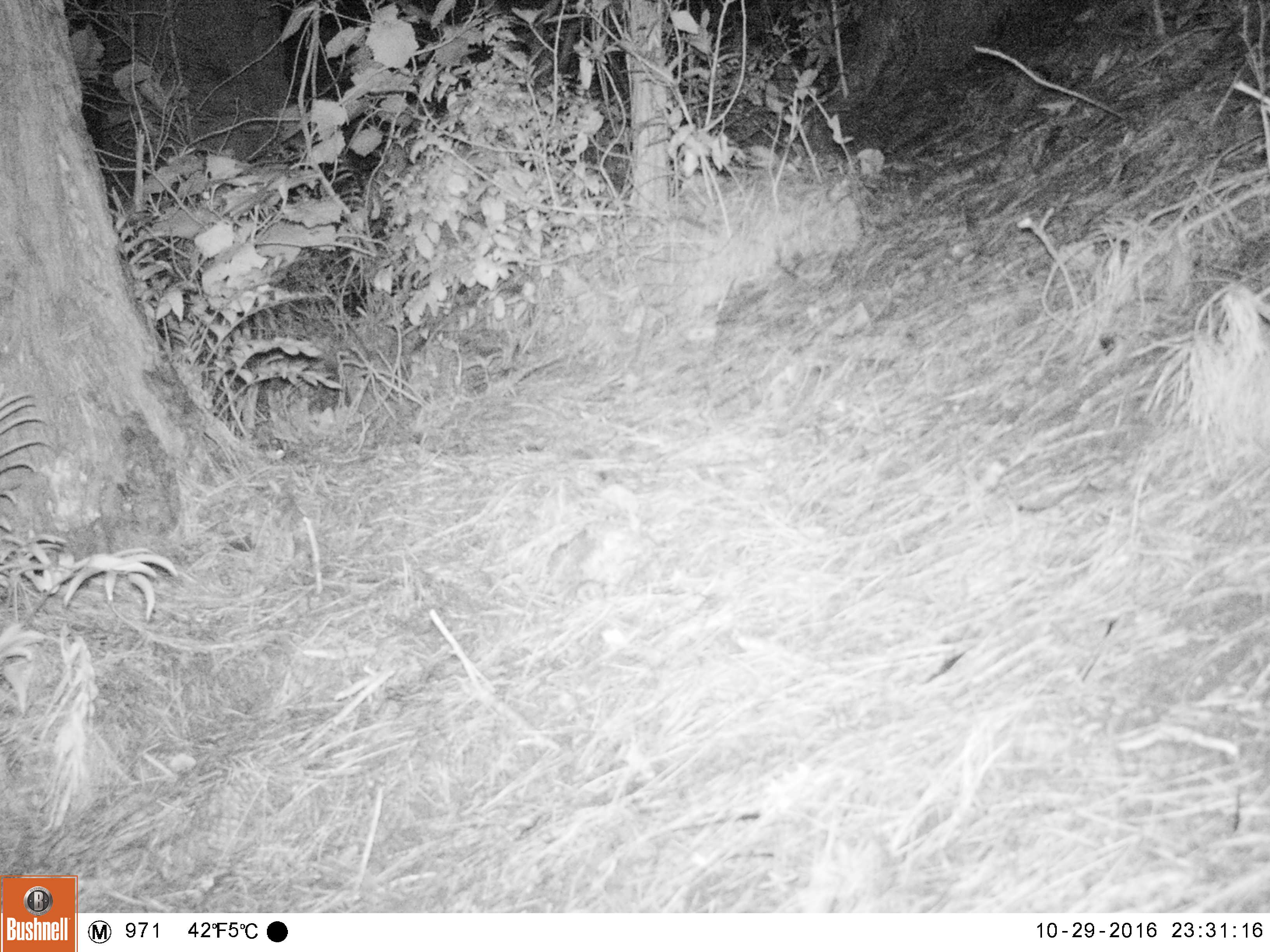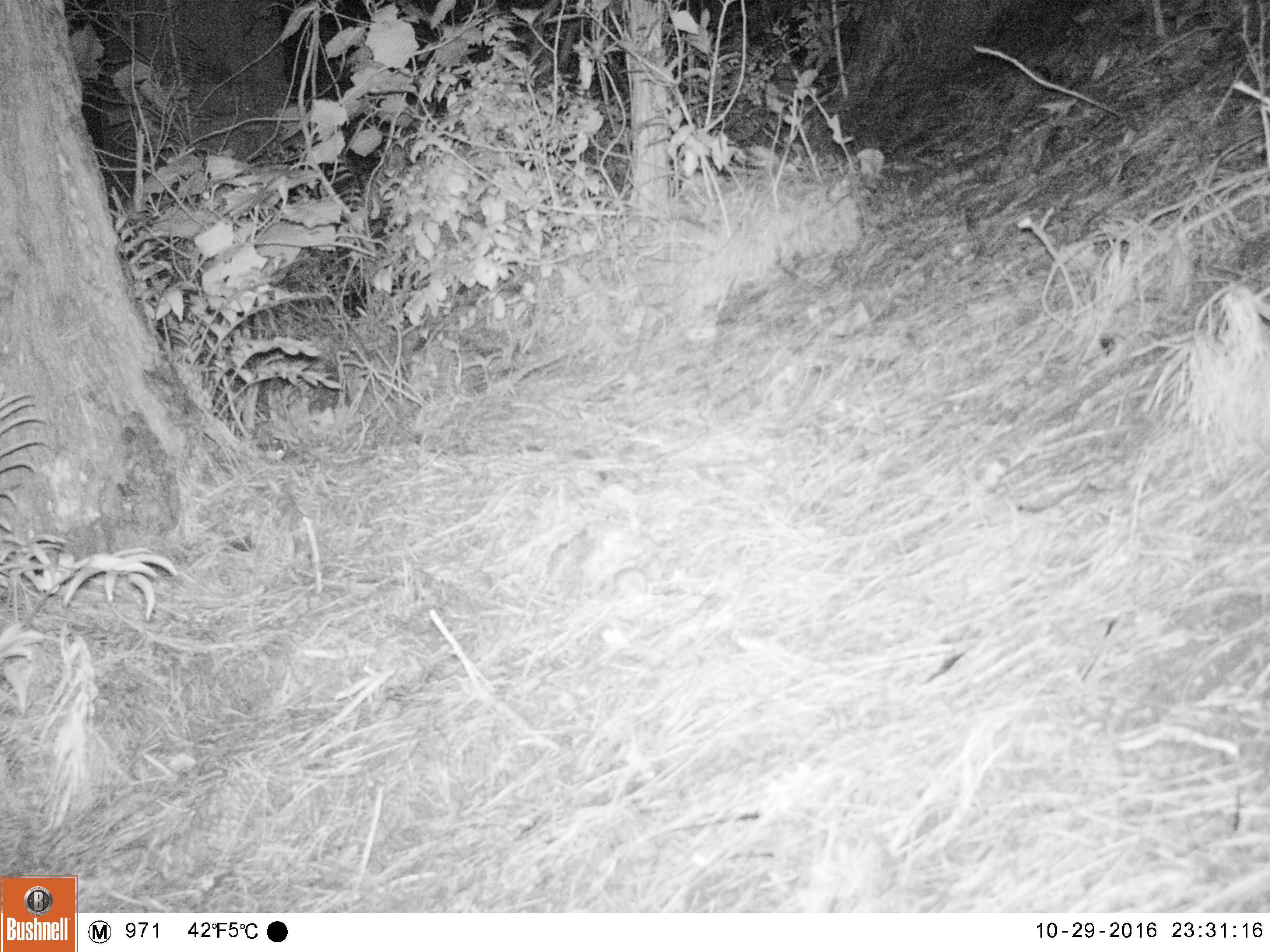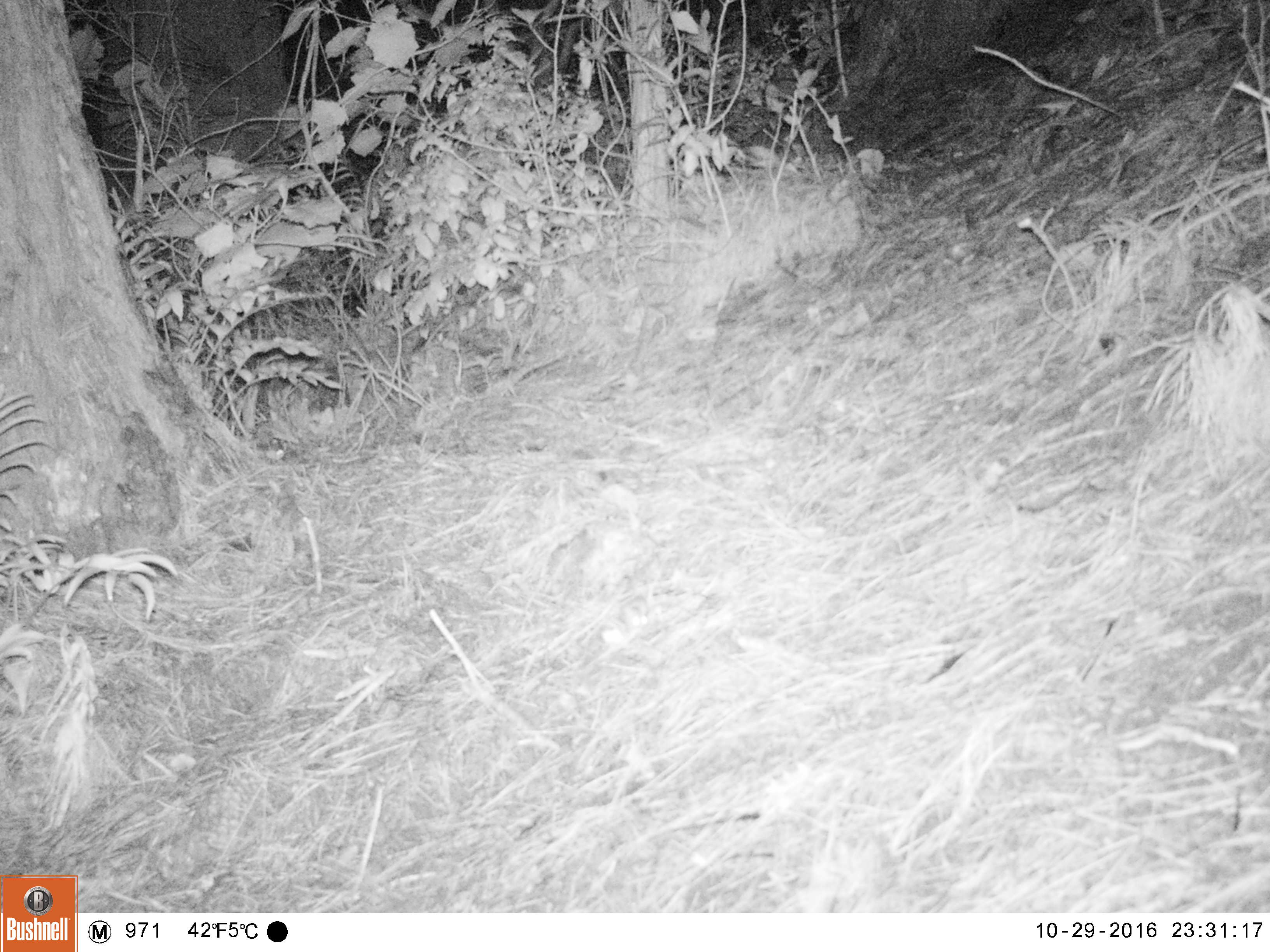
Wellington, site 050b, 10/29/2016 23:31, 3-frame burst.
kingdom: Animalia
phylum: Chordata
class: Mammalia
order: Rodentia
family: Muridae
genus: Mus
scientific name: Mus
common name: mouse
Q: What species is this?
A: Mouse (Mus).